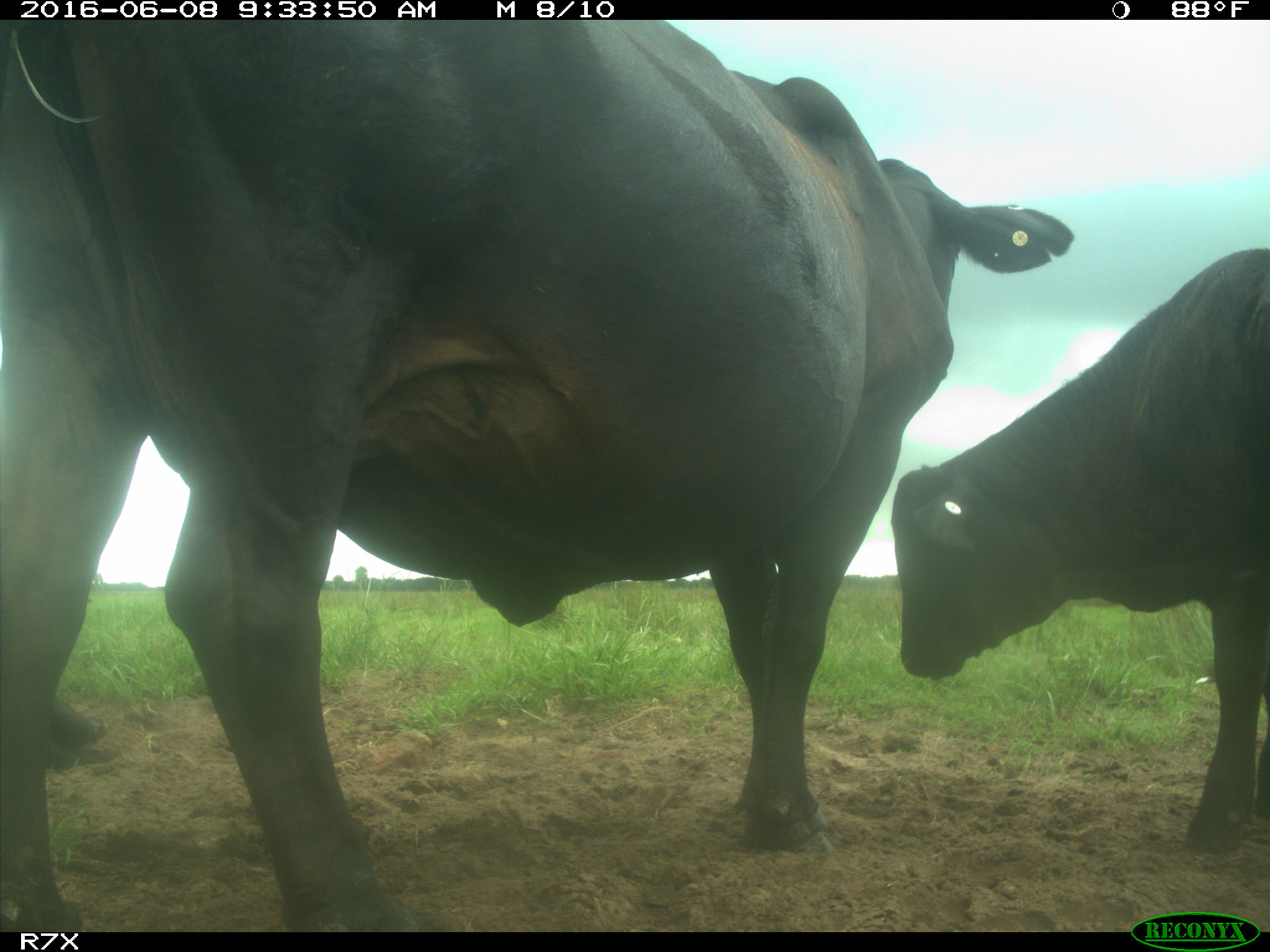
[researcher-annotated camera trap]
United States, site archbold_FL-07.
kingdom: Animalia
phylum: Chordata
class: Mammalia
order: Artiodactyla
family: Bovidae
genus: Bos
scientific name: Bos taurus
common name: domestic cow